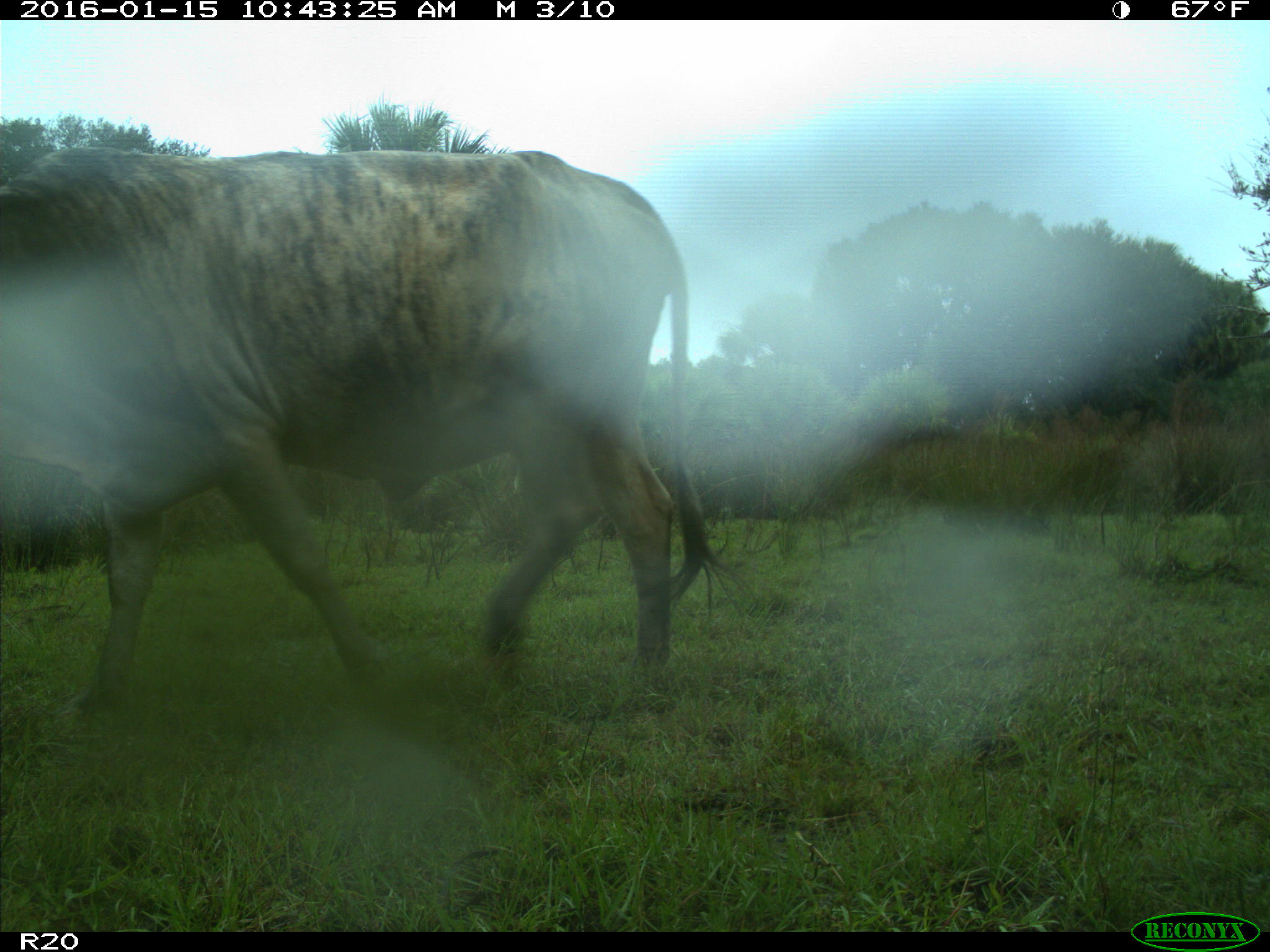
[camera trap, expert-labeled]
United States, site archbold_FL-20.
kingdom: Animalia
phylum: Chordata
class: Mammalia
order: Artiodactyla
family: Bovidae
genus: Bos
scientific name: Bos taurus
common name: domestic cow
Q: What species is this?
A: Bos taurus (domestic cow).